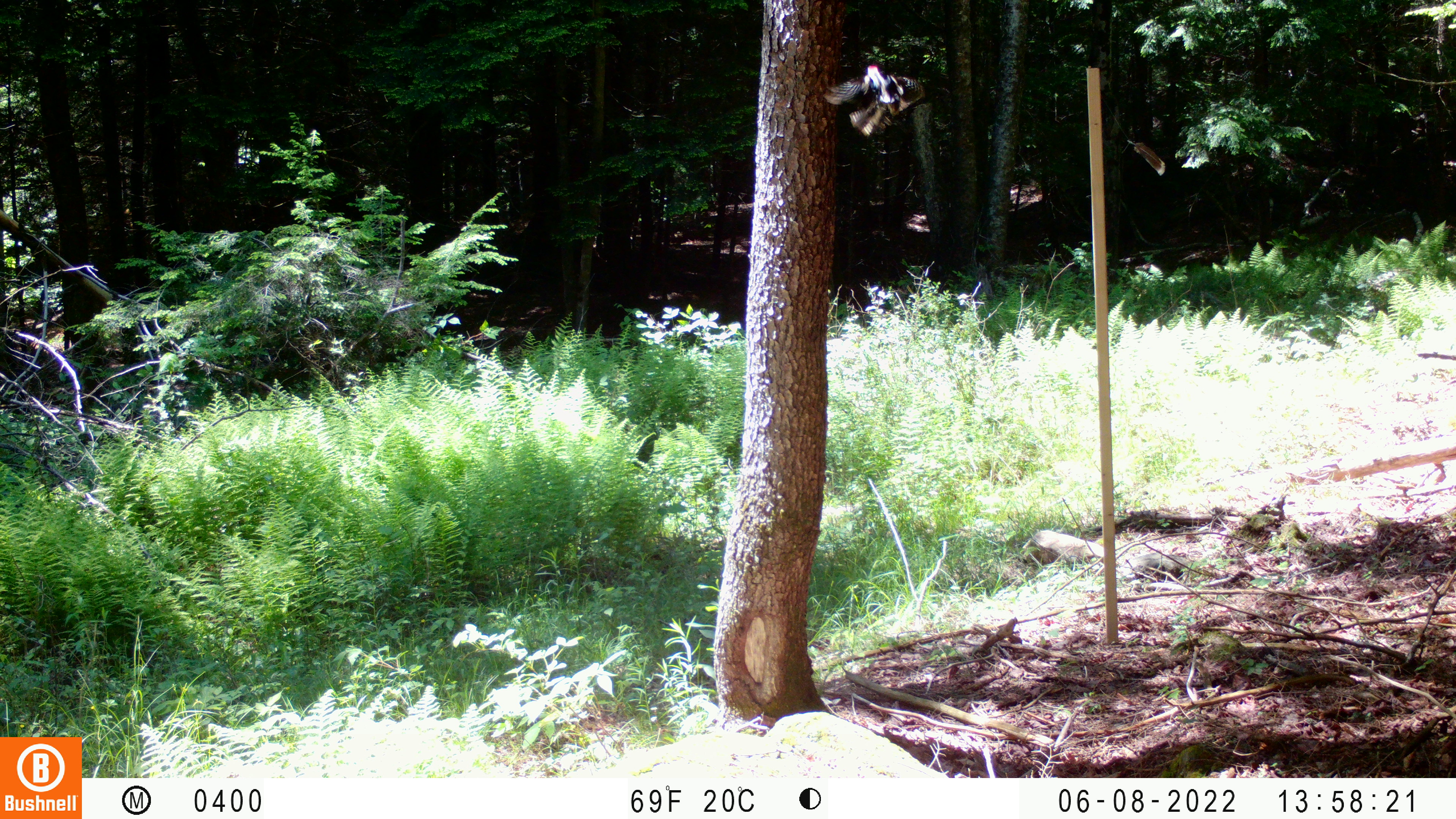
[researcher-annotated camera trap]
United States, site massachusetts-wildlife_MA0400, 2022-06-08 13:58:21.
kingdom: Animalia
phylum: Chordata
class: Aves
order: Piciformes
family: Picidae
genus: Dryobates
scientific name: Dryobates villosus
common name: hairy woodpecker